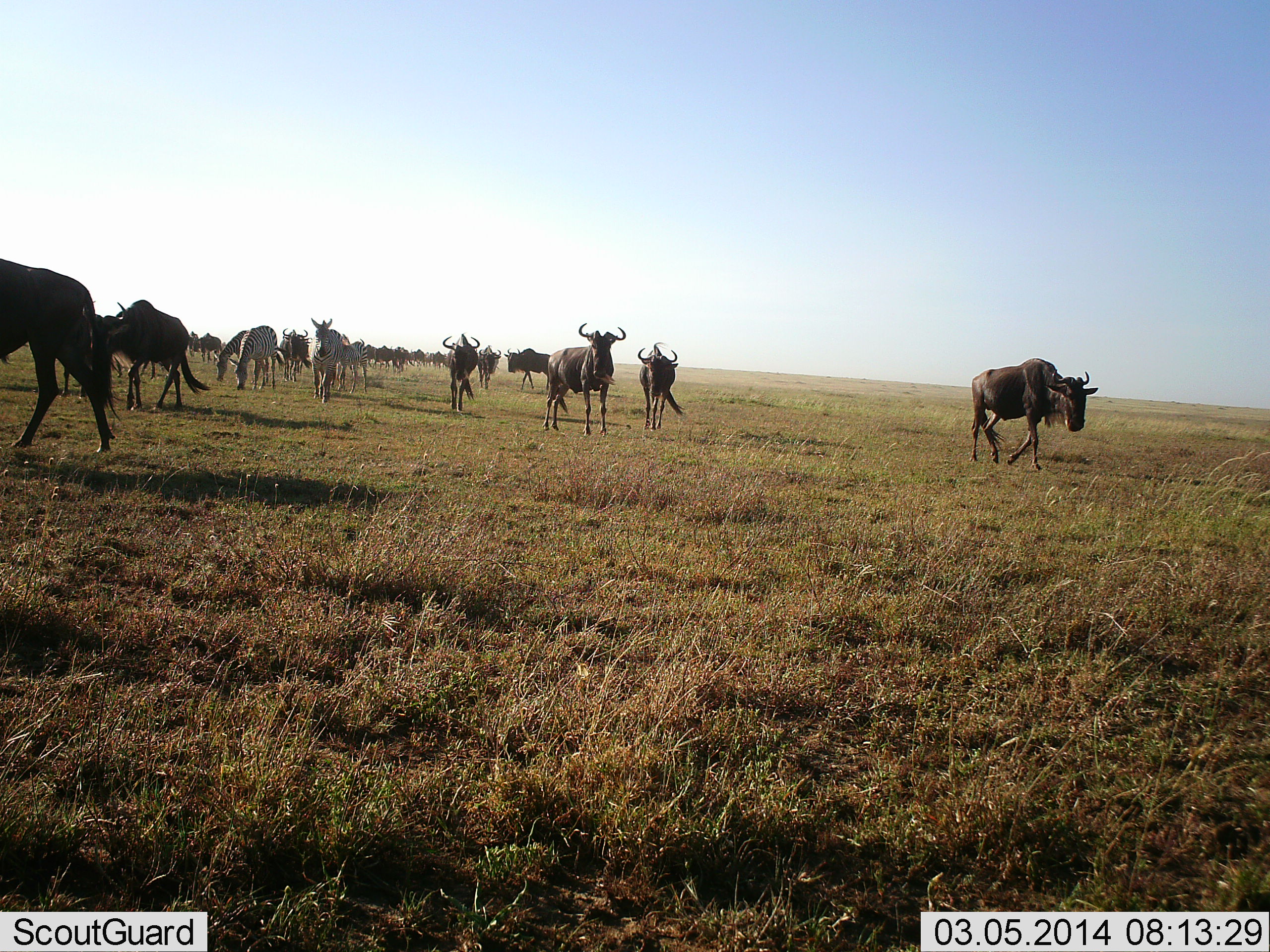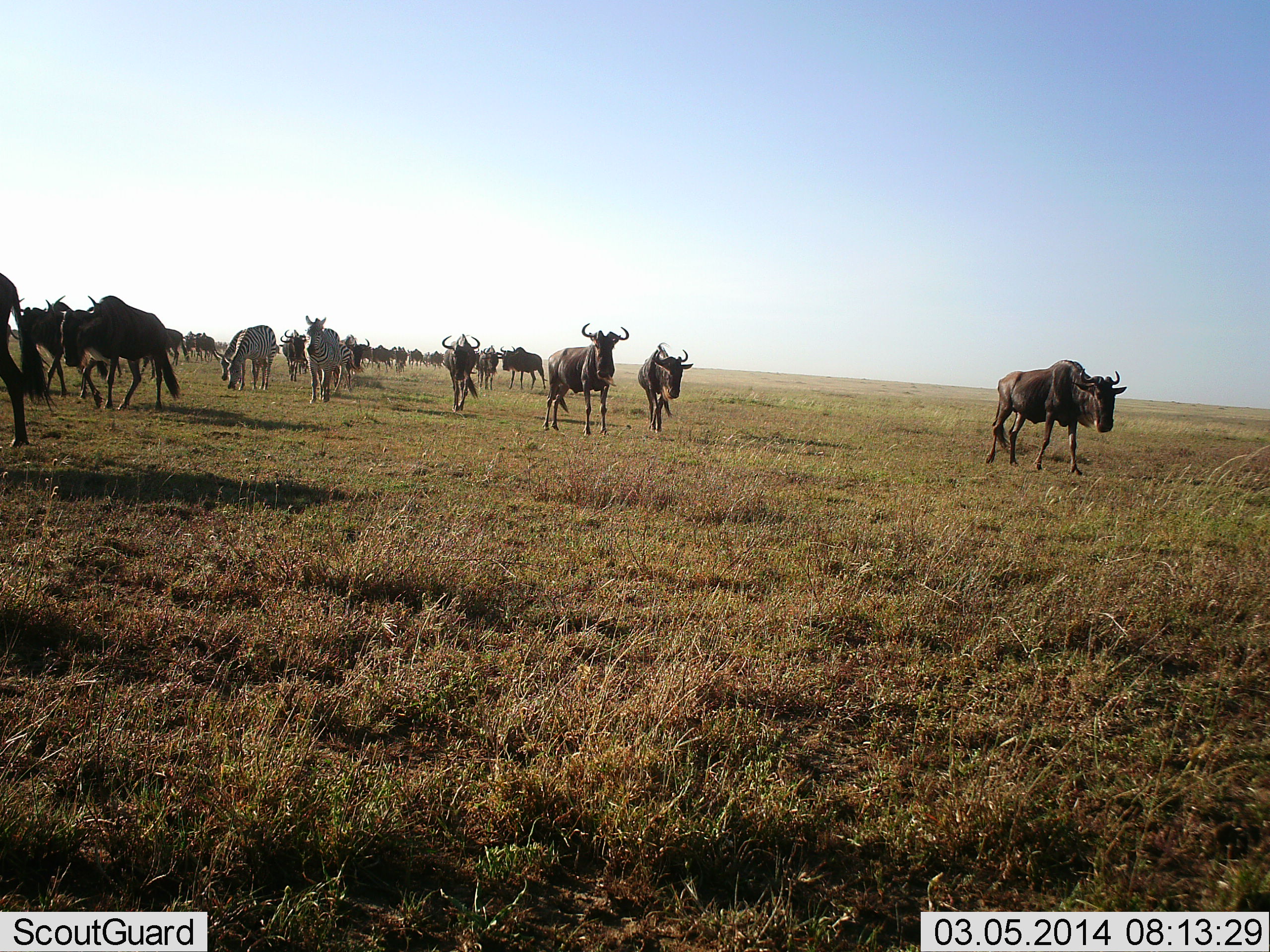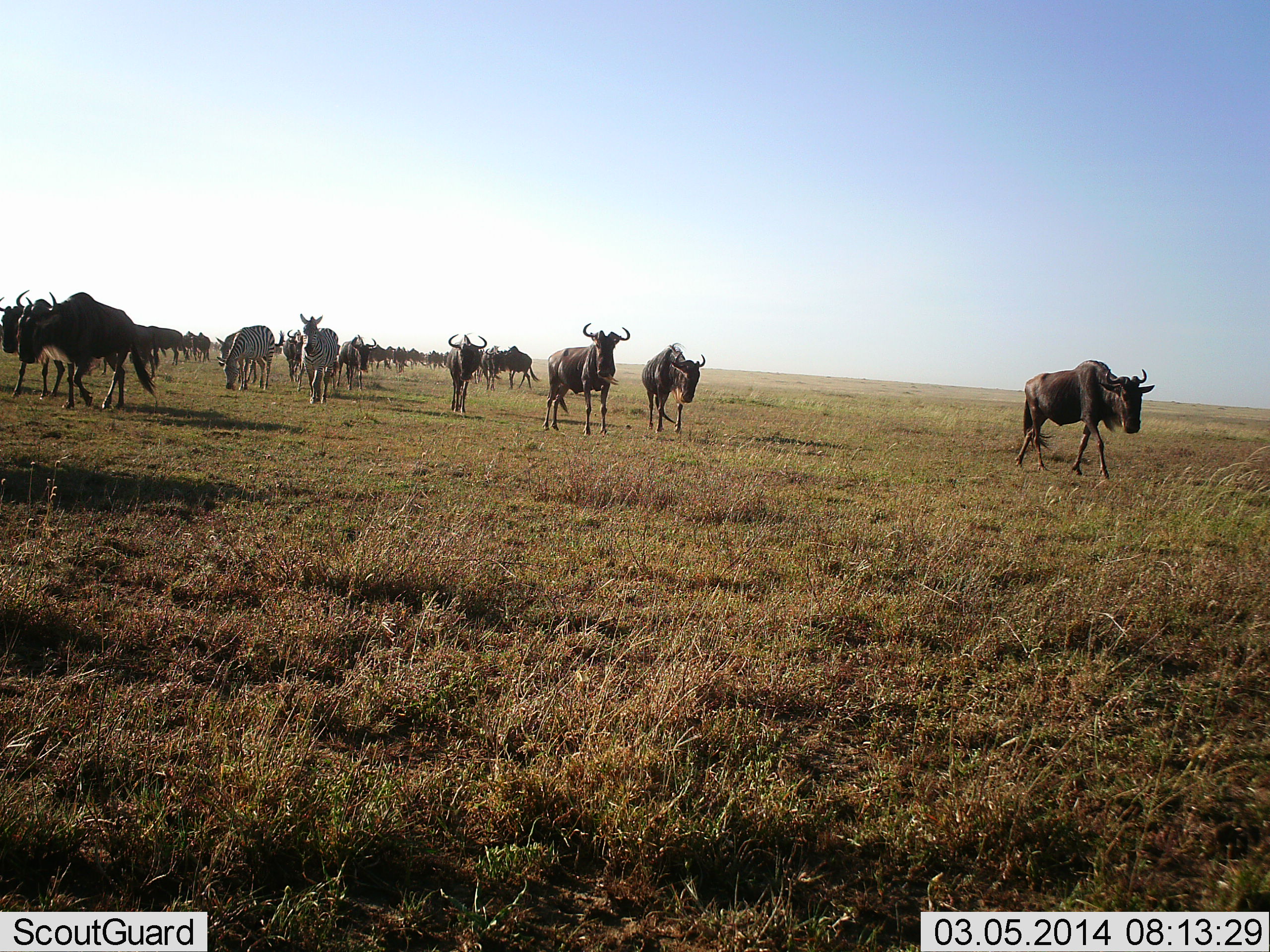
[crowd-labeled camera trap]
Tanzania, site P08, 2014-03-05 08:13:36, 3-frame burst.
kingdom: Animalia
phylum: Chordata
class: Mammalia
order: Artiodactyla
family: Bovidae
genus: Connochaetes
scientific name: Connochaetes taurinus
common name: blue wildebeest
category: wildebeest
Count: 11-50.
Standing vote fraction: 27%.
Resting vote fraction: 0%.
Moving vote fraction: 93%.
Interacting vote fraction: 0%.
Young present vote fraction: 0%.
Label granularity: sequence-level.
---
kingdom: Animalia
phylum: Chordata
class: Mammalia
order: Perissodactyla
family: Equidae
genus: Equus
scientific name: Equus quagga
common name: plains zebra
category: zebra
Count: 4.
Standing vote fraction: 30%.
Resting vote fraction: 0%.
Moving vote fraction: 90%.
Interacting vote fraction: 0%.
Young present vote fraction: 0%.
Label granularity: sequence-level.